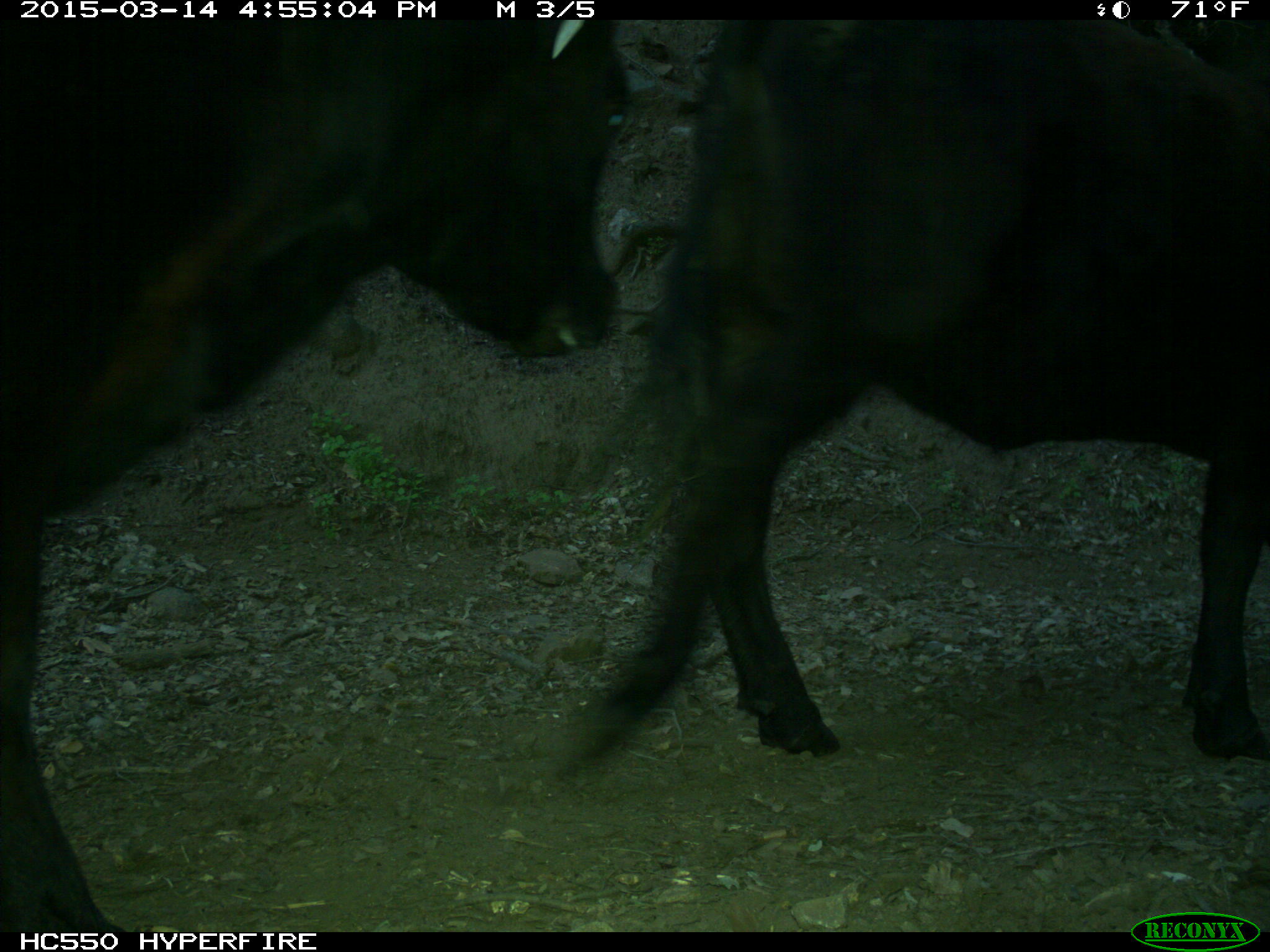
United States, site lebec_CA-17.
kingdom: Animalia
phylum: Chordata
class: Mammalia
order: Artiodactyla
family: Bovidae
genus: Bos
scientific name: Bos taurus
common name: domestic cow